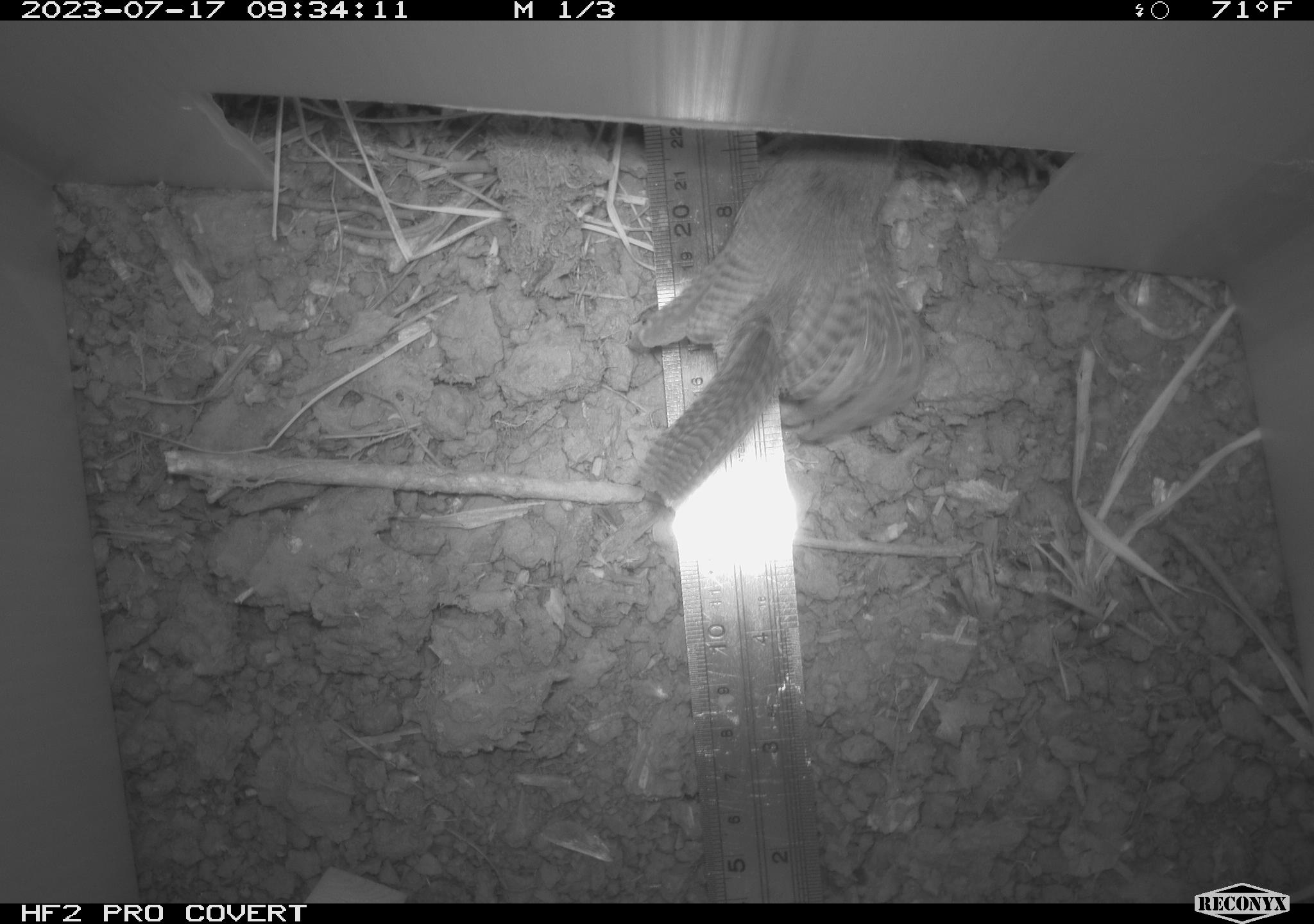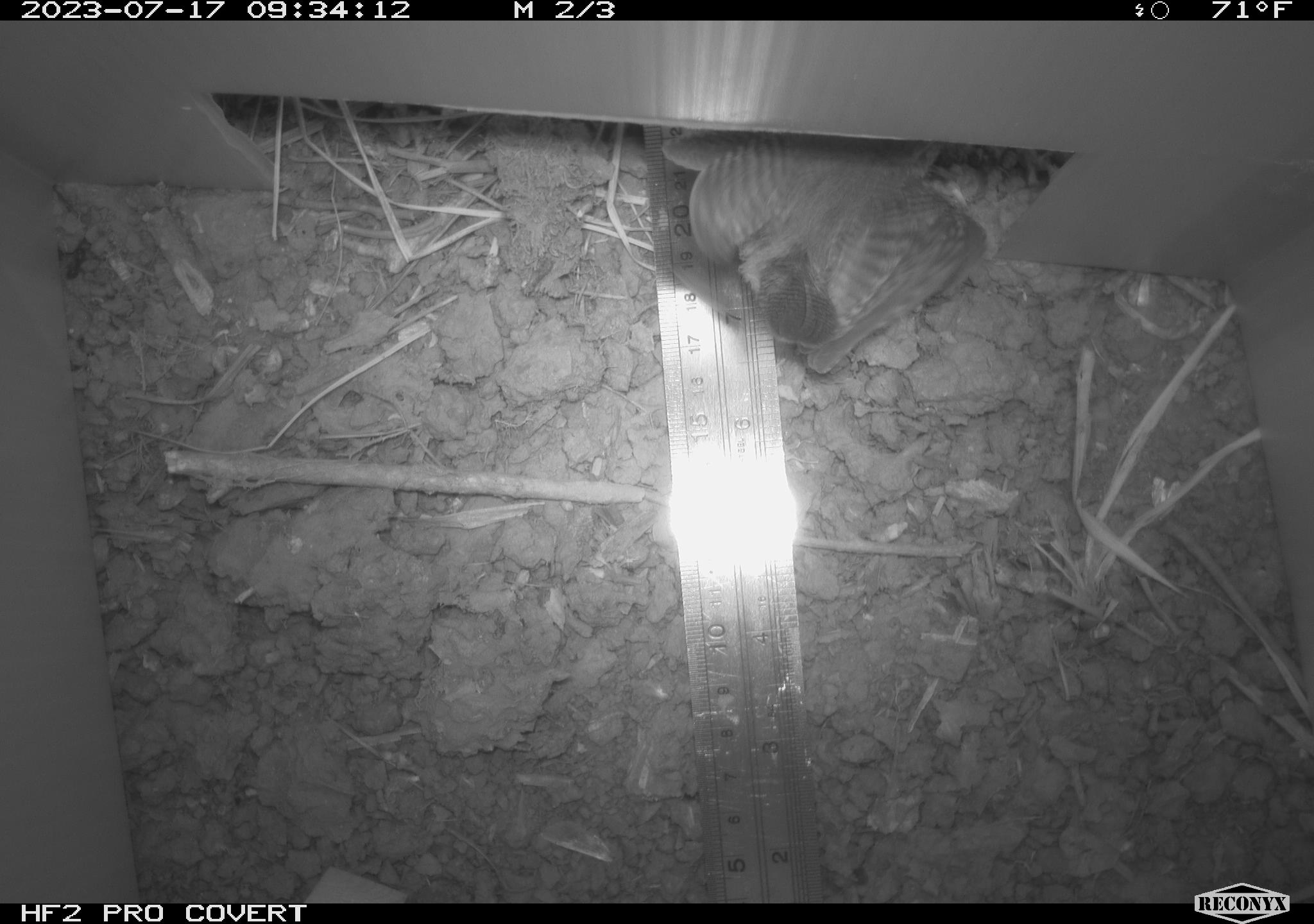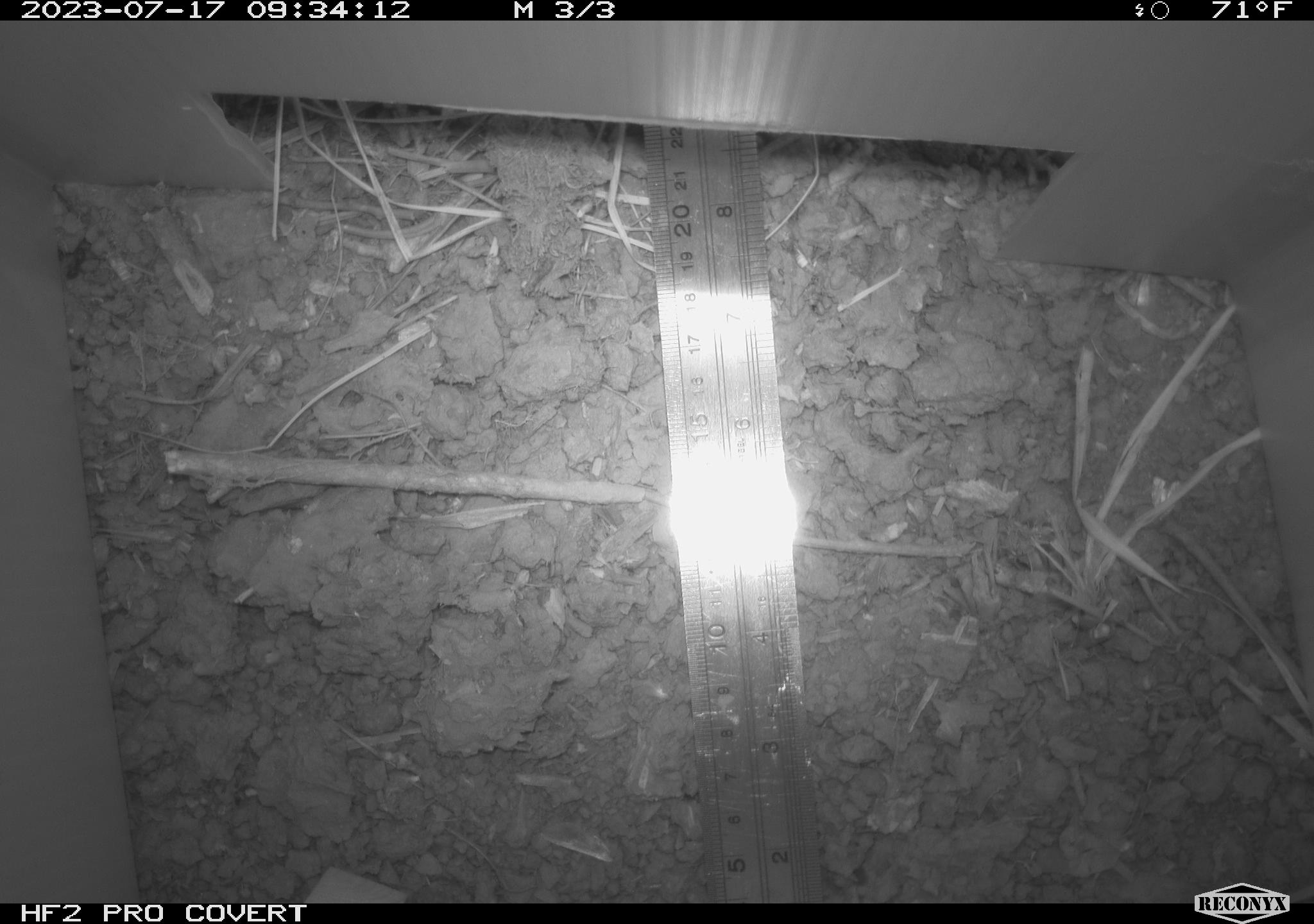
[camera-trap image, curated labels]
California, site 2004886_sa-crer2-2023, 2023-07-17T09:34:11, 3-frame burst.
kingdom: Animalia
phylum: Chordata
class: Aves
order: Passeriformes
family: Troglodytidae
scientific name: Troglodytidae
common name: wren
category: troglodytidae family